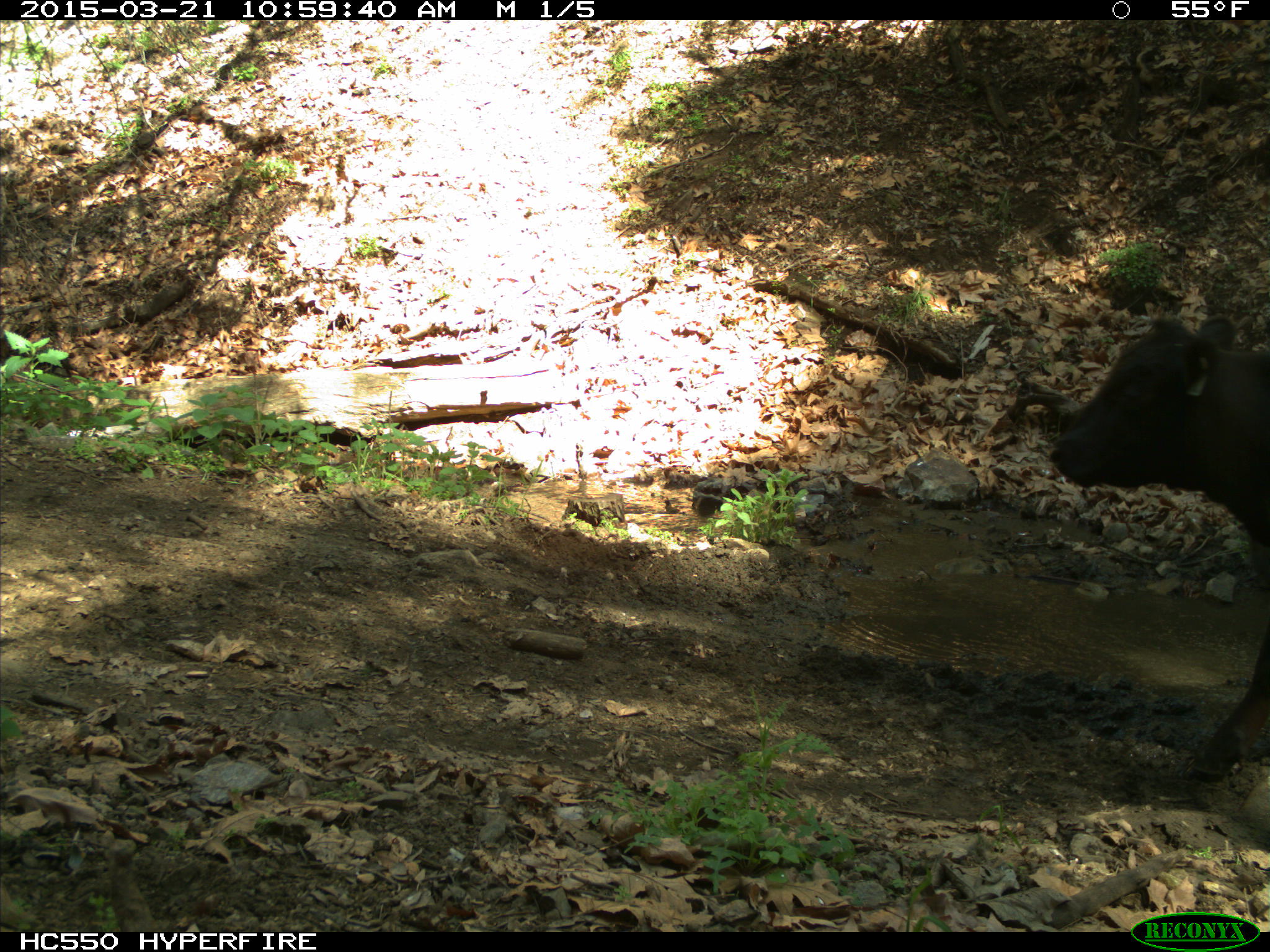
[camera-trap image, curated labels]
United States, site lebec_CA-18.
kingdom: Animalia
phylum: Chordata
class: Mammalia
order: Artiodactyla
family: Bovidae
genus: Bos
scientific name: Bos taurus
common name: domestic cow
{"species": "Bos taurus (domestic cow)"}